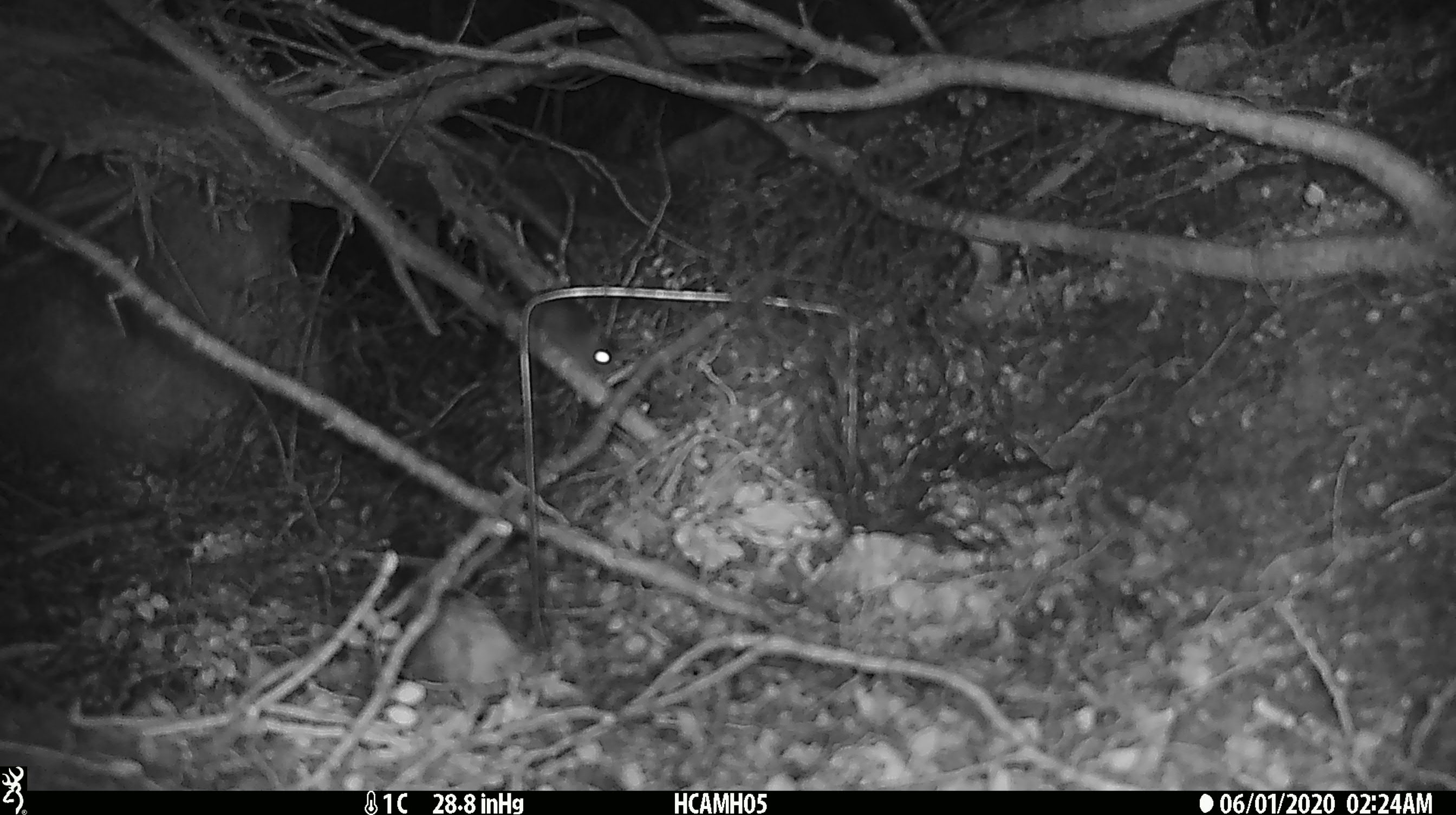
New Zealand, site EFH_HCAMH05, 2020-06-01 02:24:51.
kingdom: Animalia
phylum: Chordata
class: Mammalia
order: Rodentia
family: Muridae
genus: Mus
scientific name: Mus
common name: mouse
Mouse (Mus).